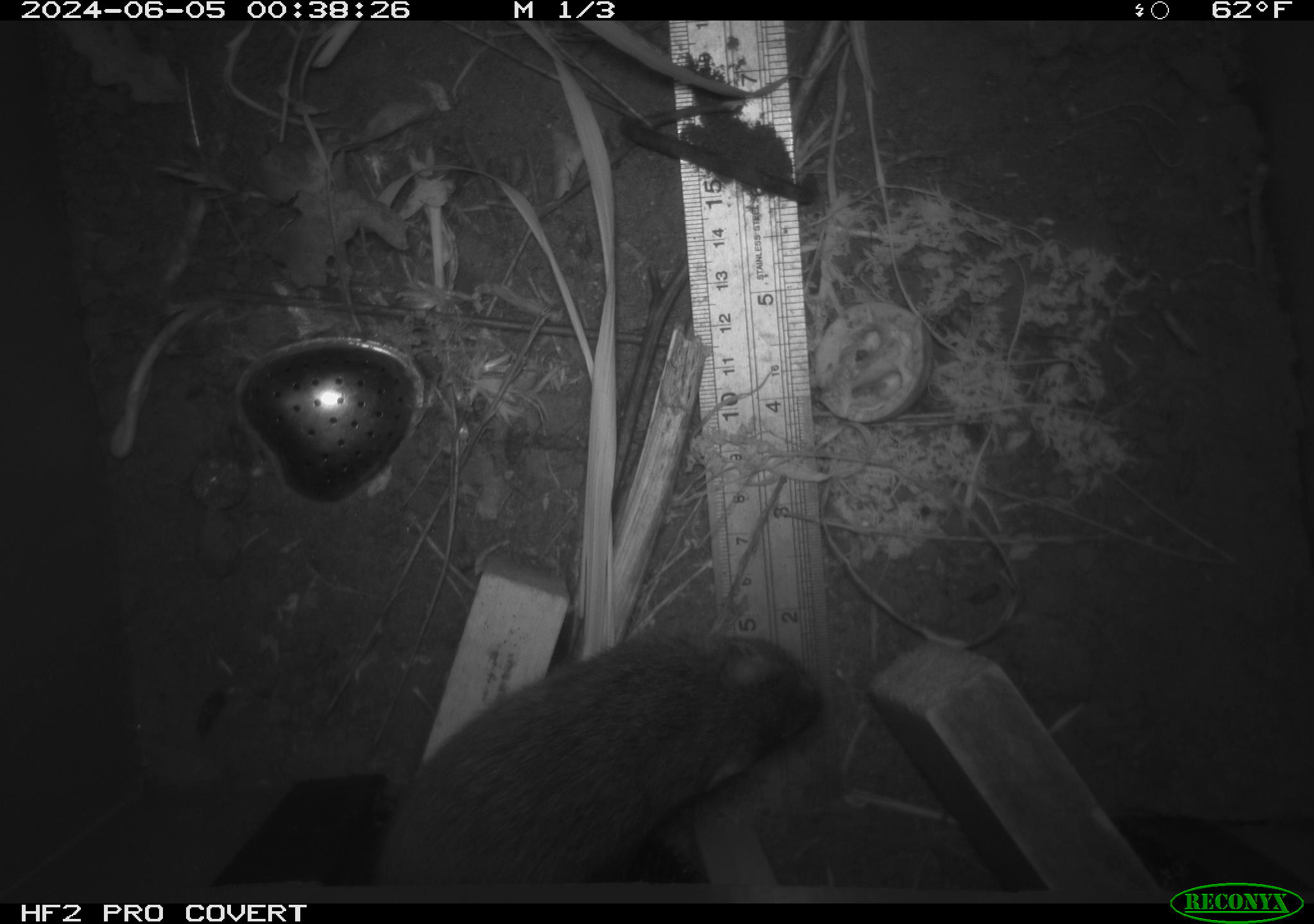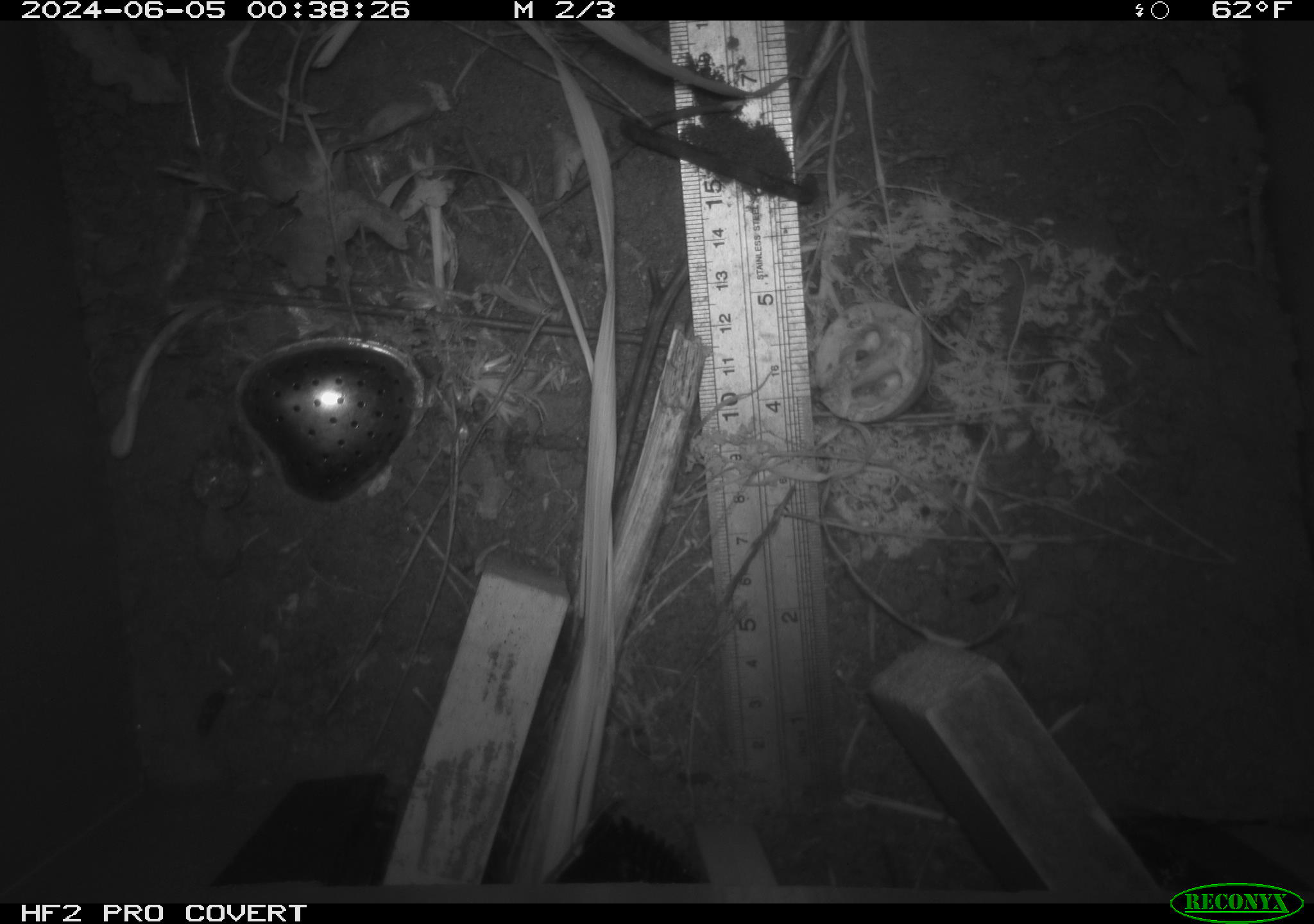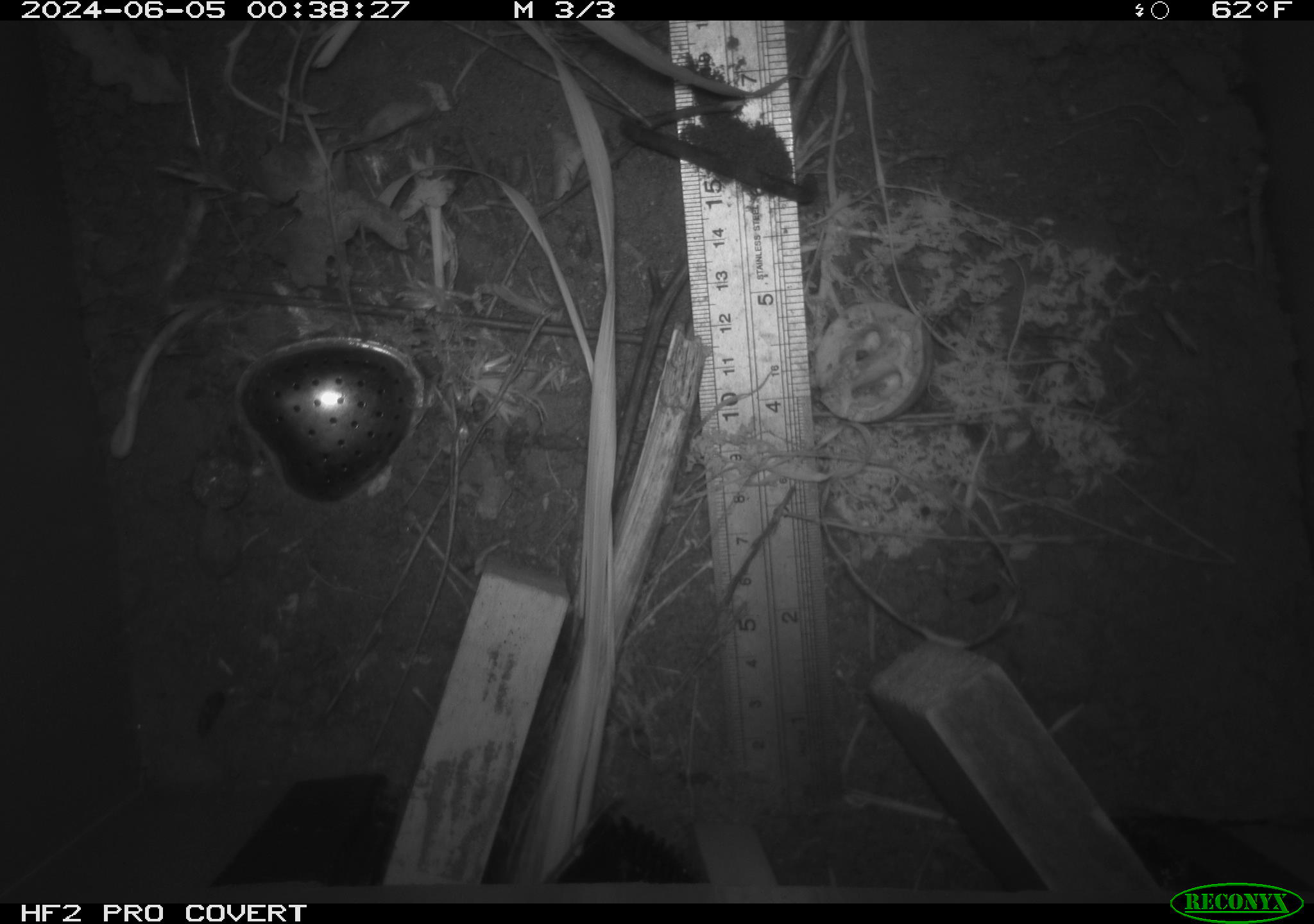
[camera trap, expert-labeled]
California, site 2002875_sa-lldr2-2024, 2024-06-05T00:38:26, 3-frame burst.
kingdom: Animalia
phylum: Chordata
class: Mammalia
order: Rodentia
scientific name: Rodentia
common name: rodent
Rodent (Rodentia).